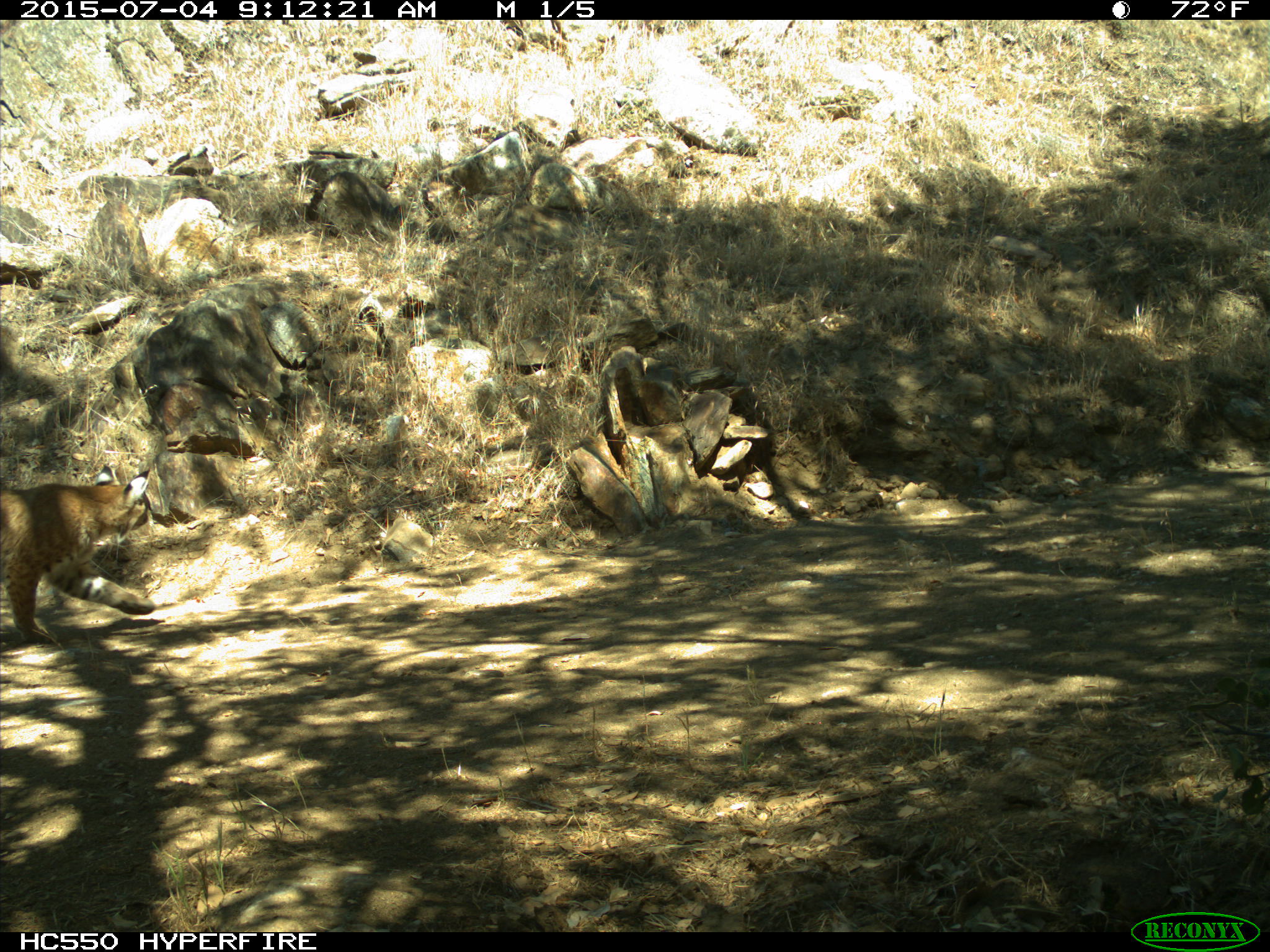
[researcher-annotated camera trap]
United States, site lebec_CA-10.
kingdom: Animalia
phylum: Chordata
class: Mammalia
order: Carnivora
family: Felidae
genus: Lynx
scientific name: Lynx rufus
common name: bobcat